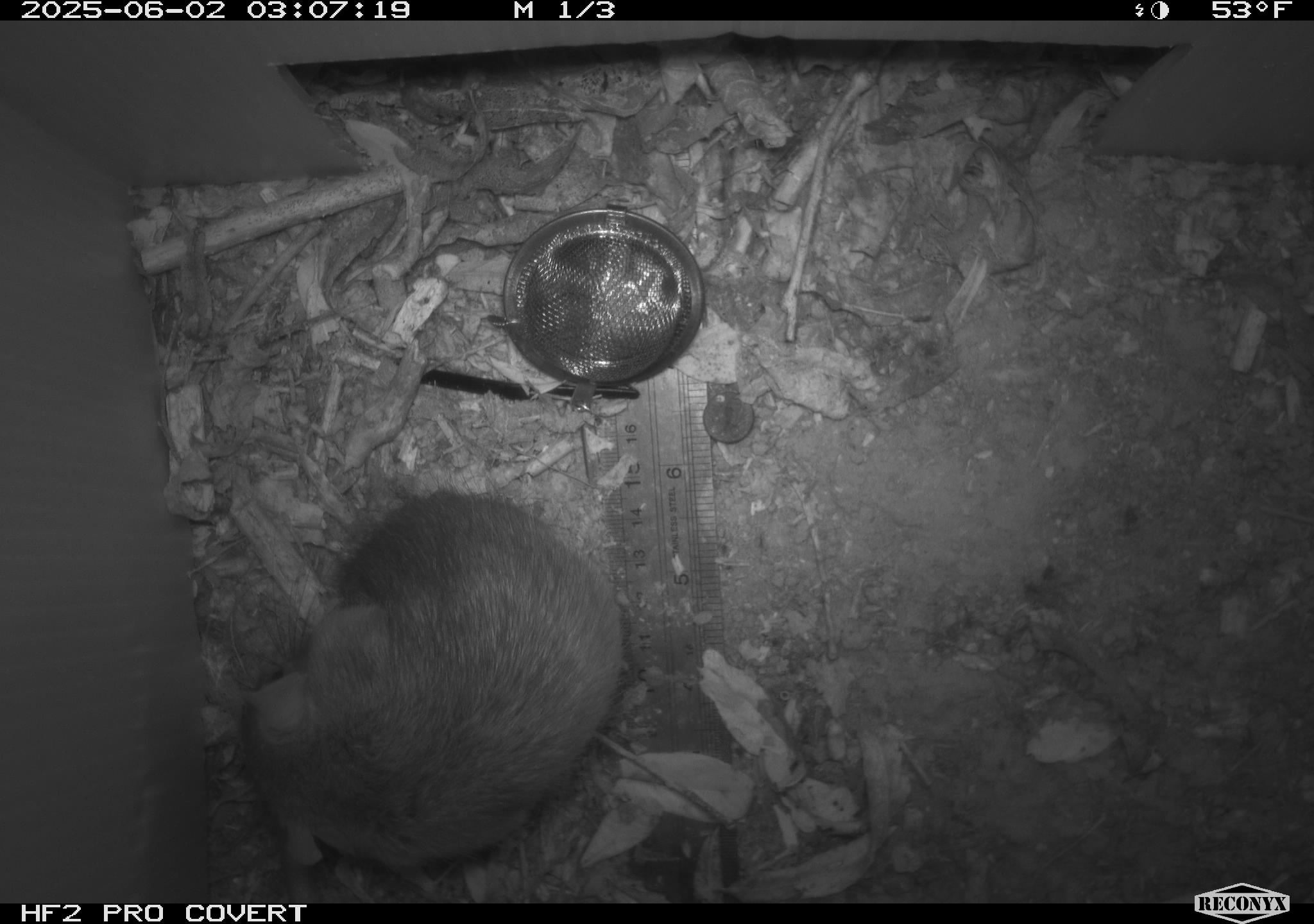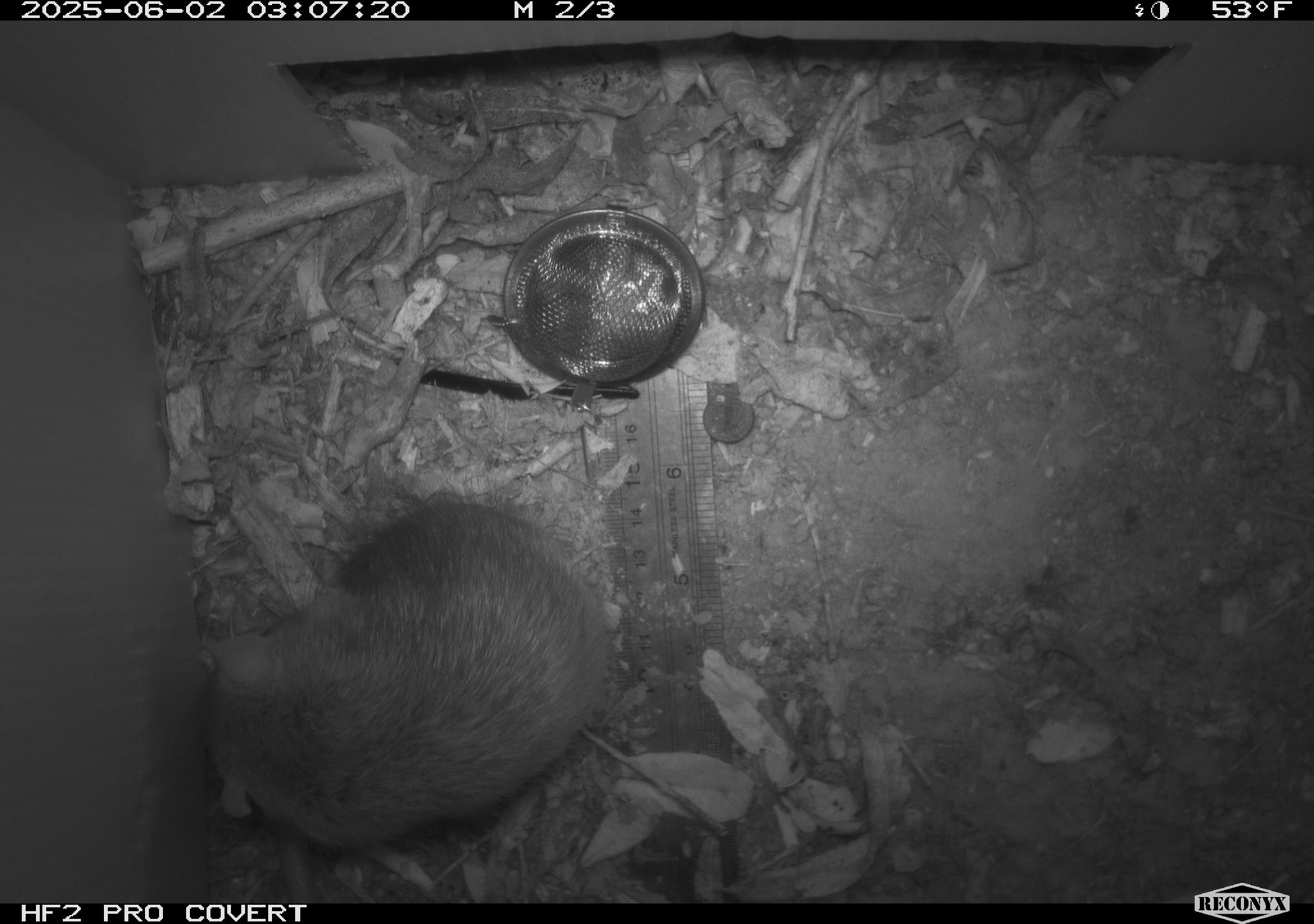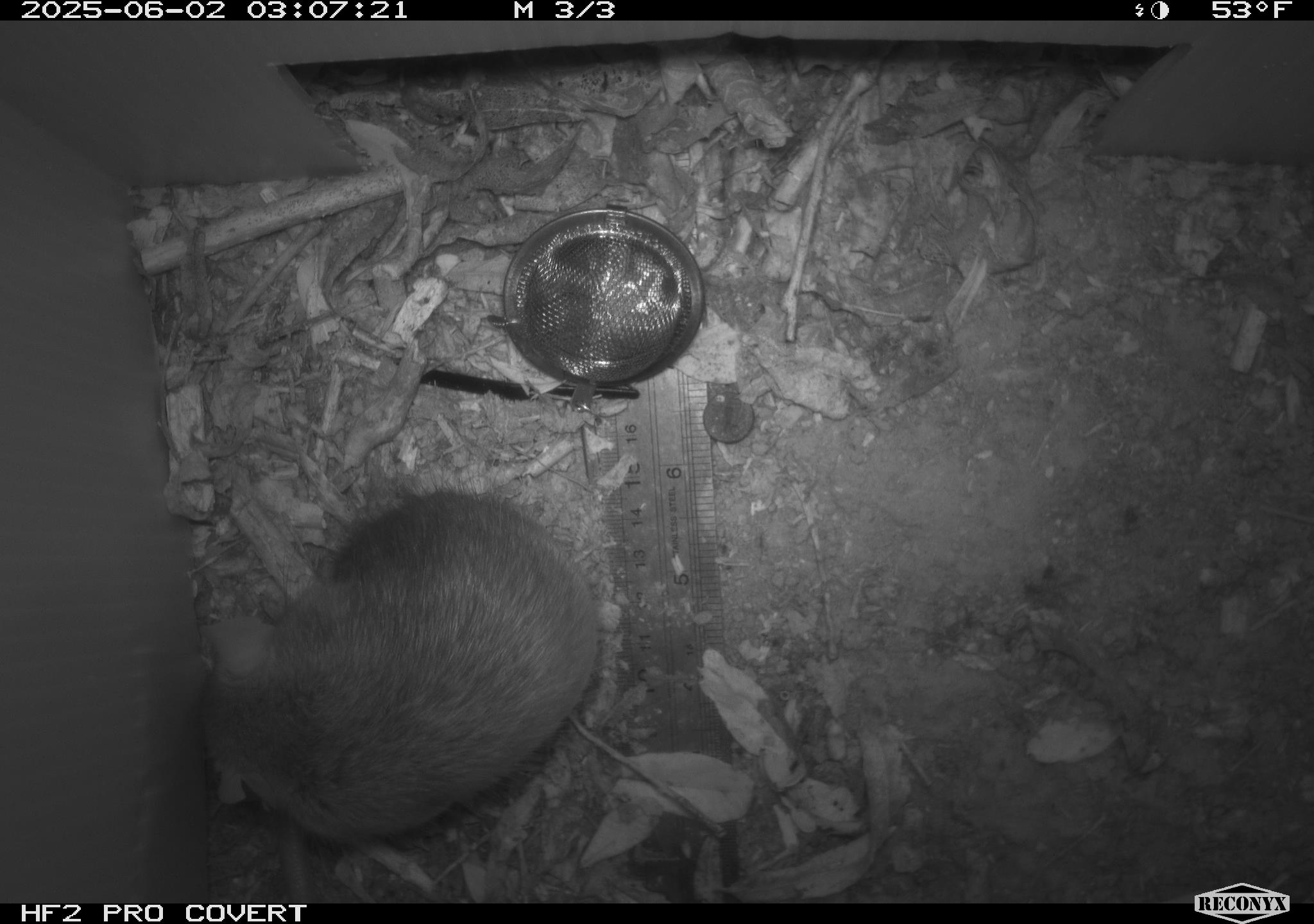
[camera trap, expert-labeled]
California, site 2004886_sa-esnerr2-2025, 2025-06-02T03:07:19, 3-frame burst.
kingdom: Animalia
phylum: Chordata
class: Mammalia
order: Rodentia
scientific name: Rodentia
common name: rodent